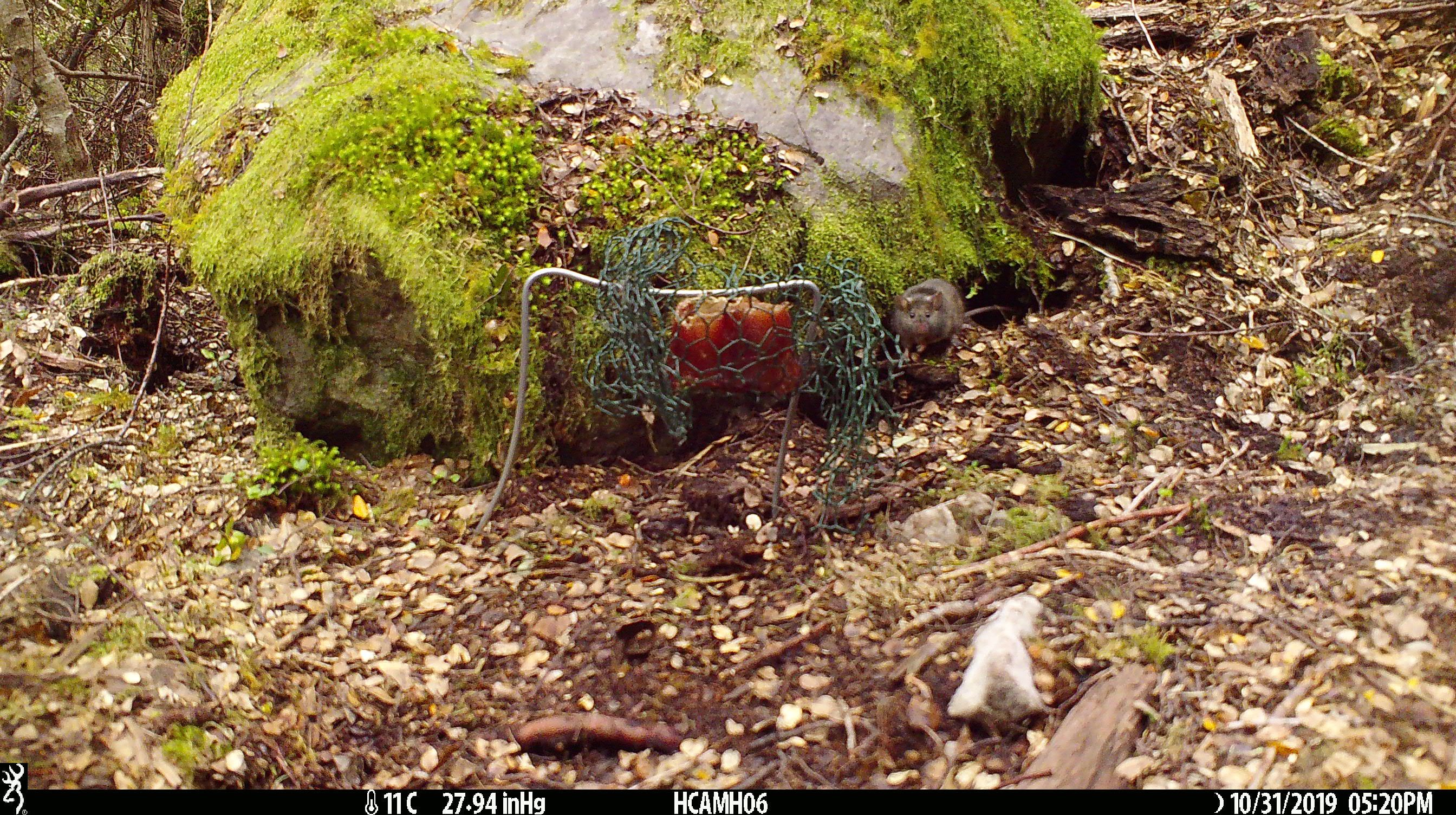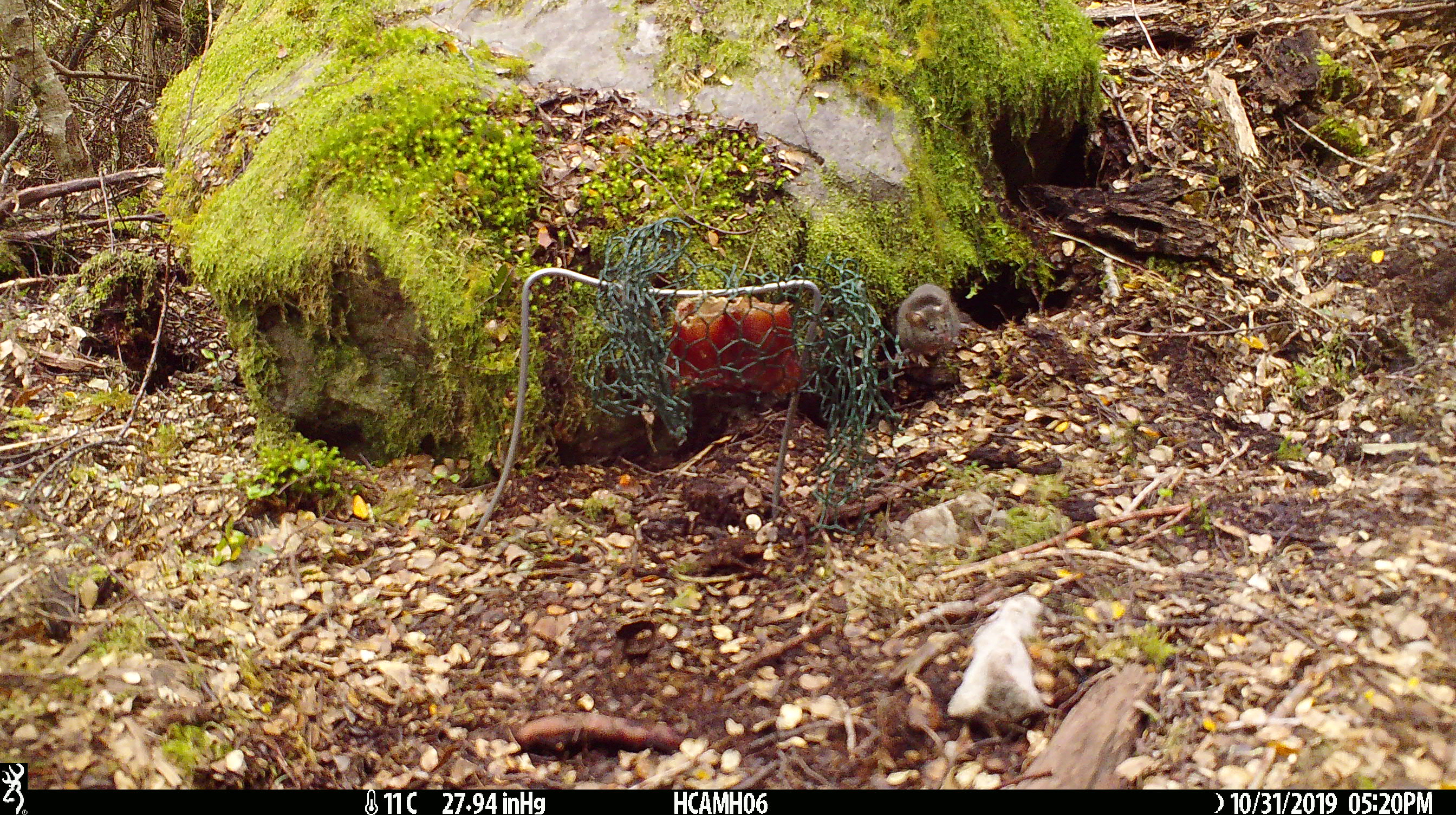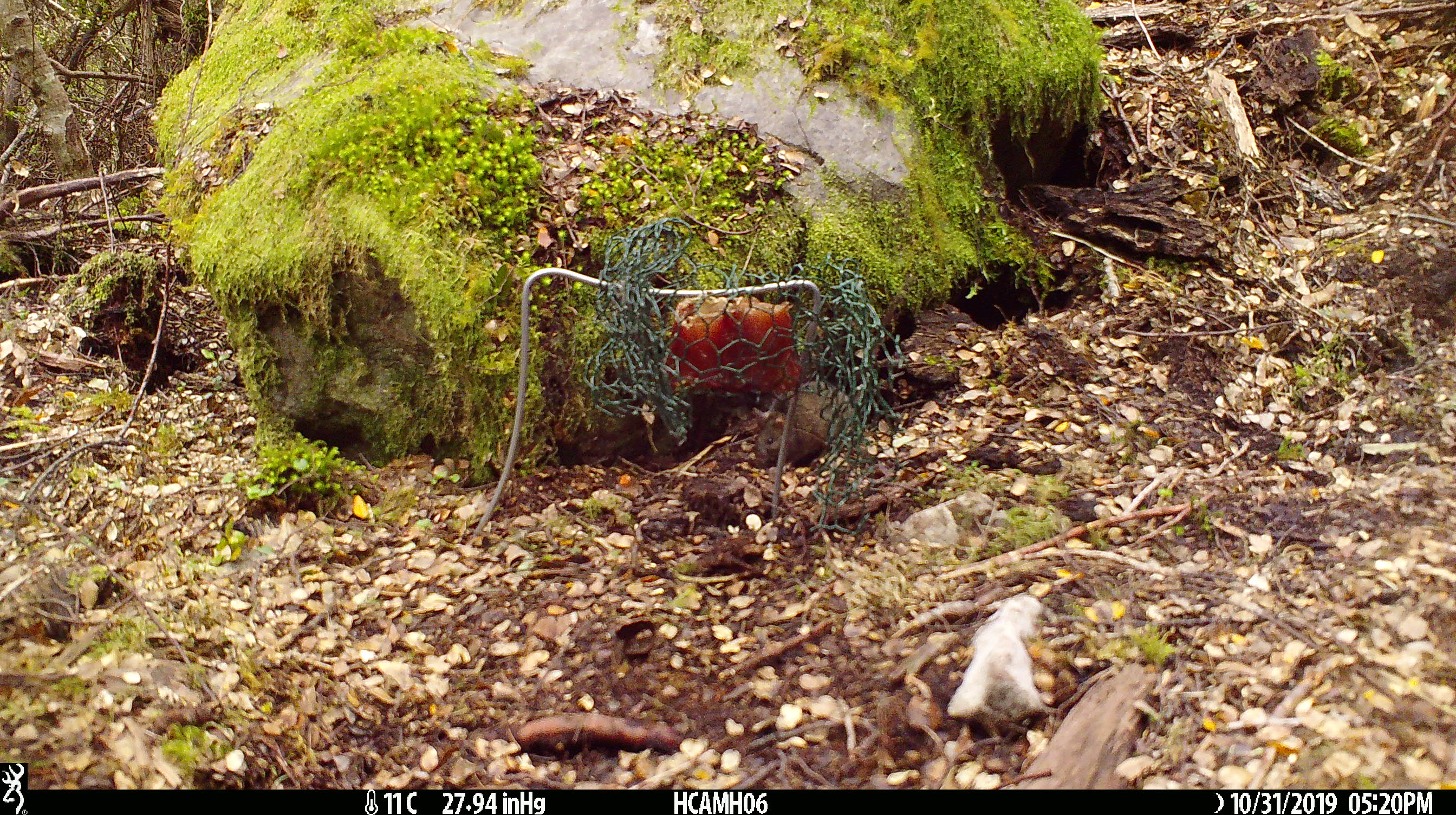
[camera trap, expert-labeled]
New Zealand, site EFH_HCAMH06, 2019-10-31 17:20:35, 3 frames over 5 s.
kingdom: Animalia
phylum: Chordata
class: Mammalia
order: Rodentia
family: Muridae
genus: Mus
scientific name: Mus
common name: mouse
Mouse (Mus).